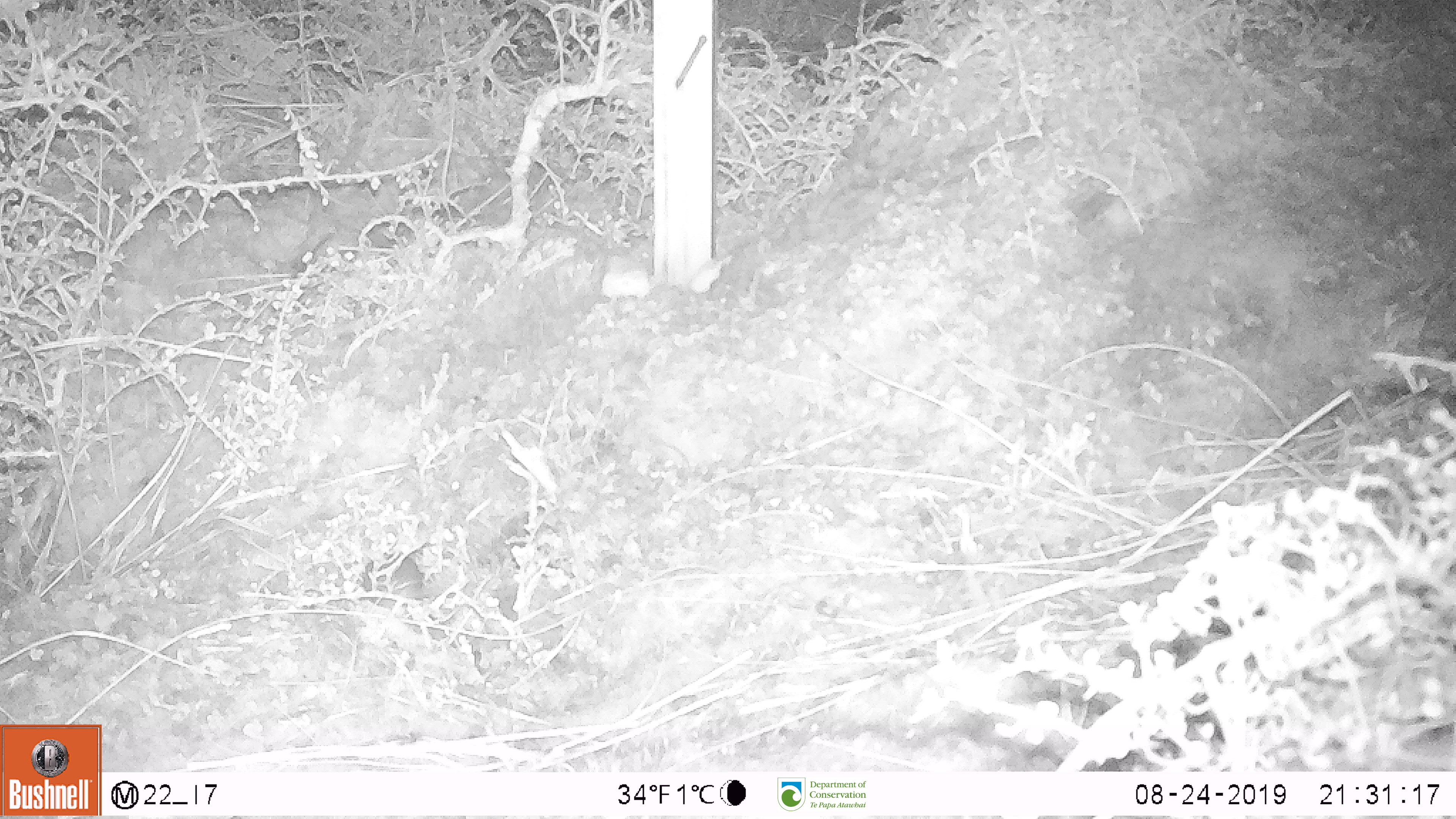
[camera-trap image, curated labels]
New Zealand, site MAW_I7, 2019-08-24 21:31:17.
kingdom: Animalia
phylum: Chordata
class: Mammalia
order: Rodentia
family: Muridae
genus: Mus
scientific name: Mus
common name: mouse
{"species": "mouse (Mus)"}